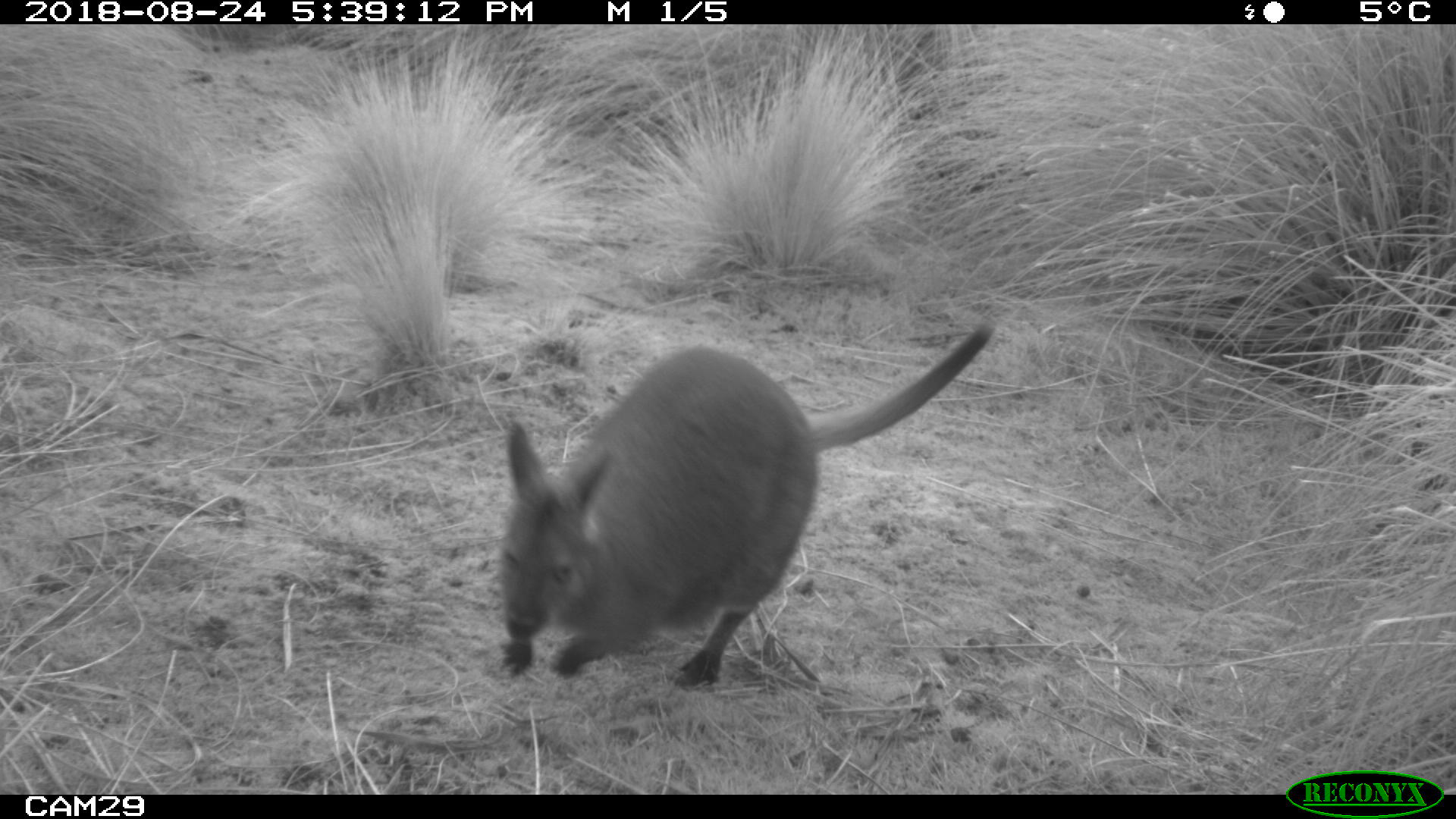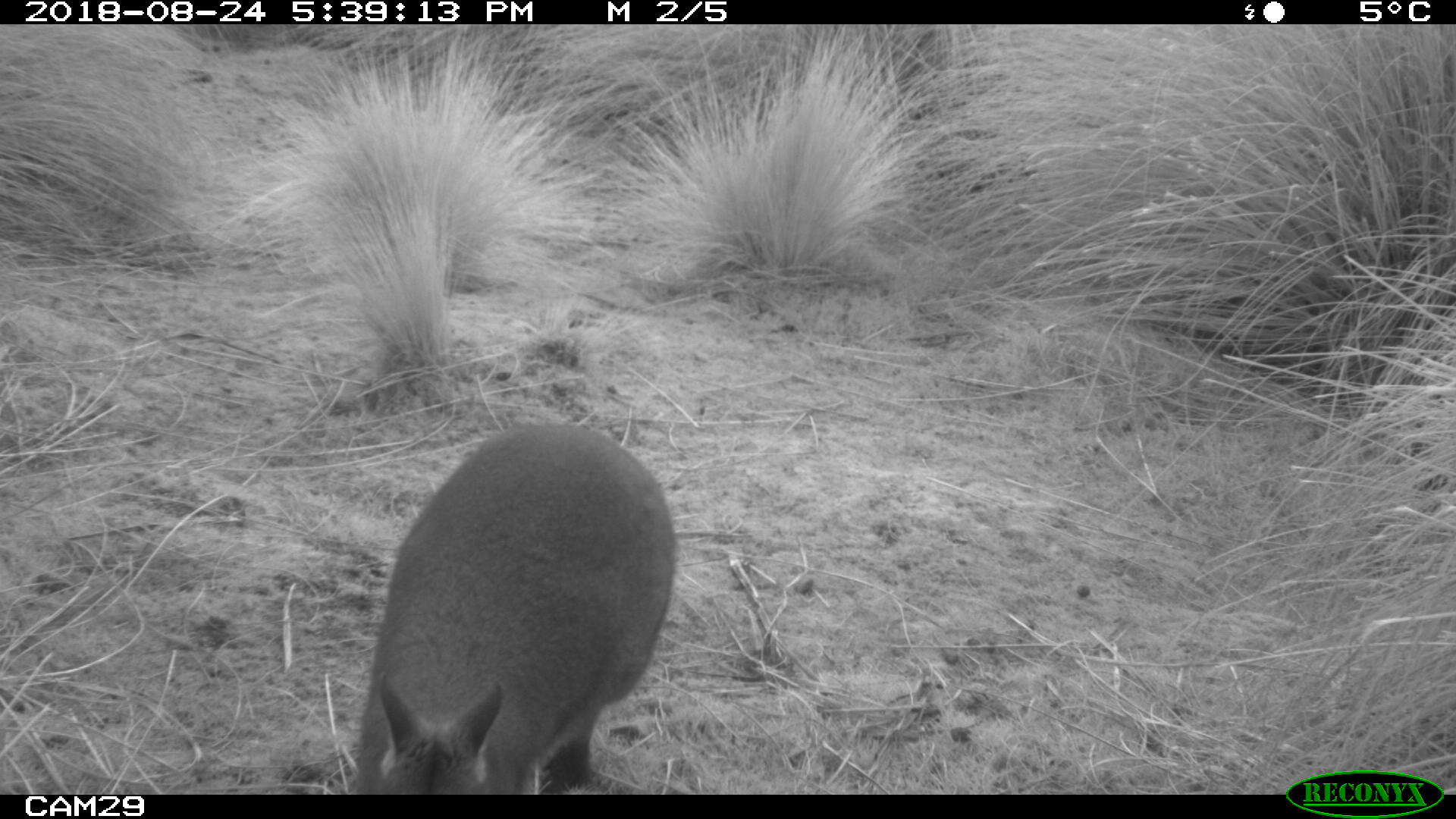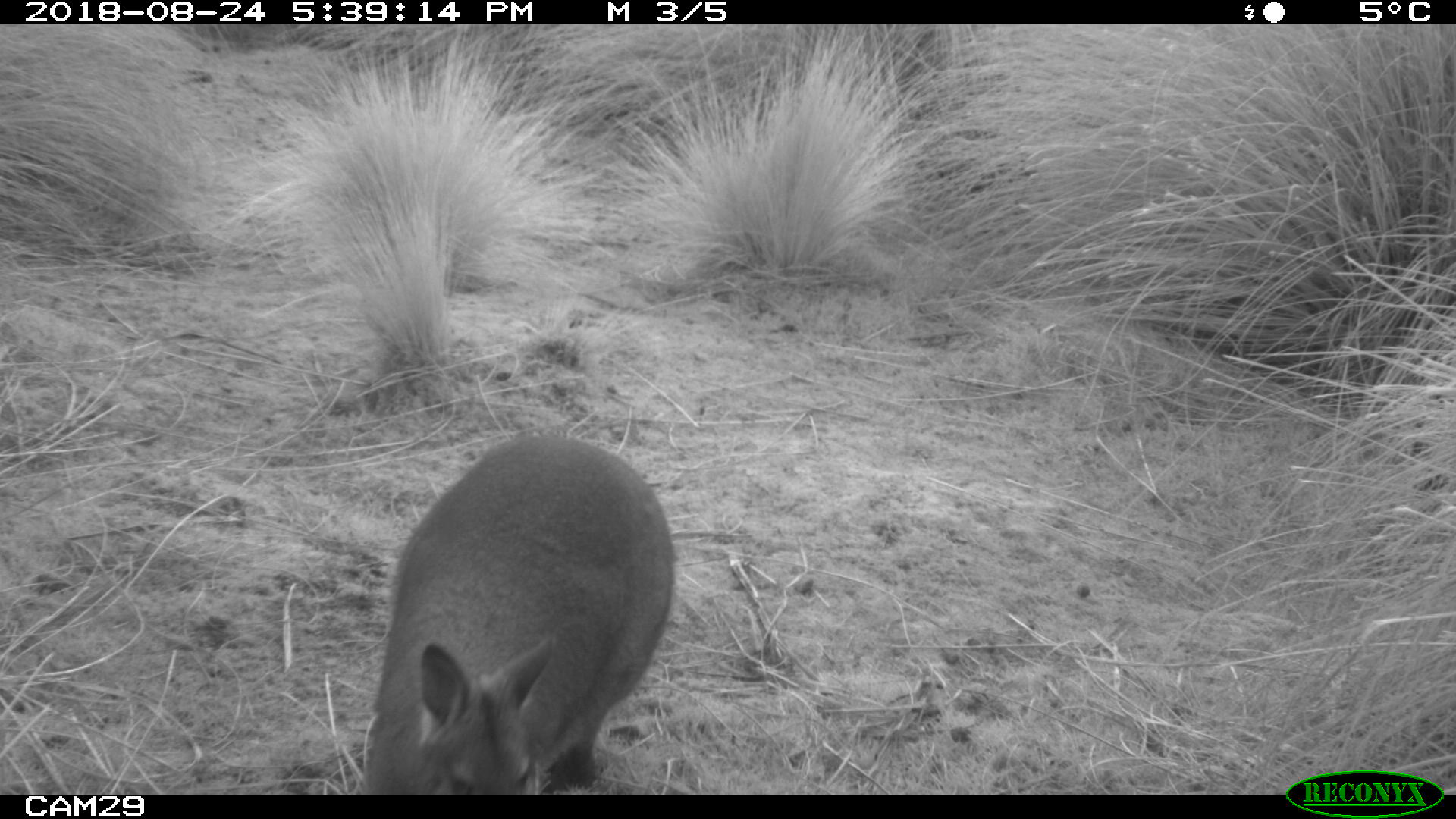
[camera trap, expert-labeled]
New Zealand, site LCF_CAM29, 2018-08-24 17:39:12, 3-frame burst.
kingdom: Animalia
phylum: Chordata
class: Mammalia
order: Diprotodontia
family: Macropodidae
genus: Notamacropus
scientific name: Notamacropus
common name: wallaby